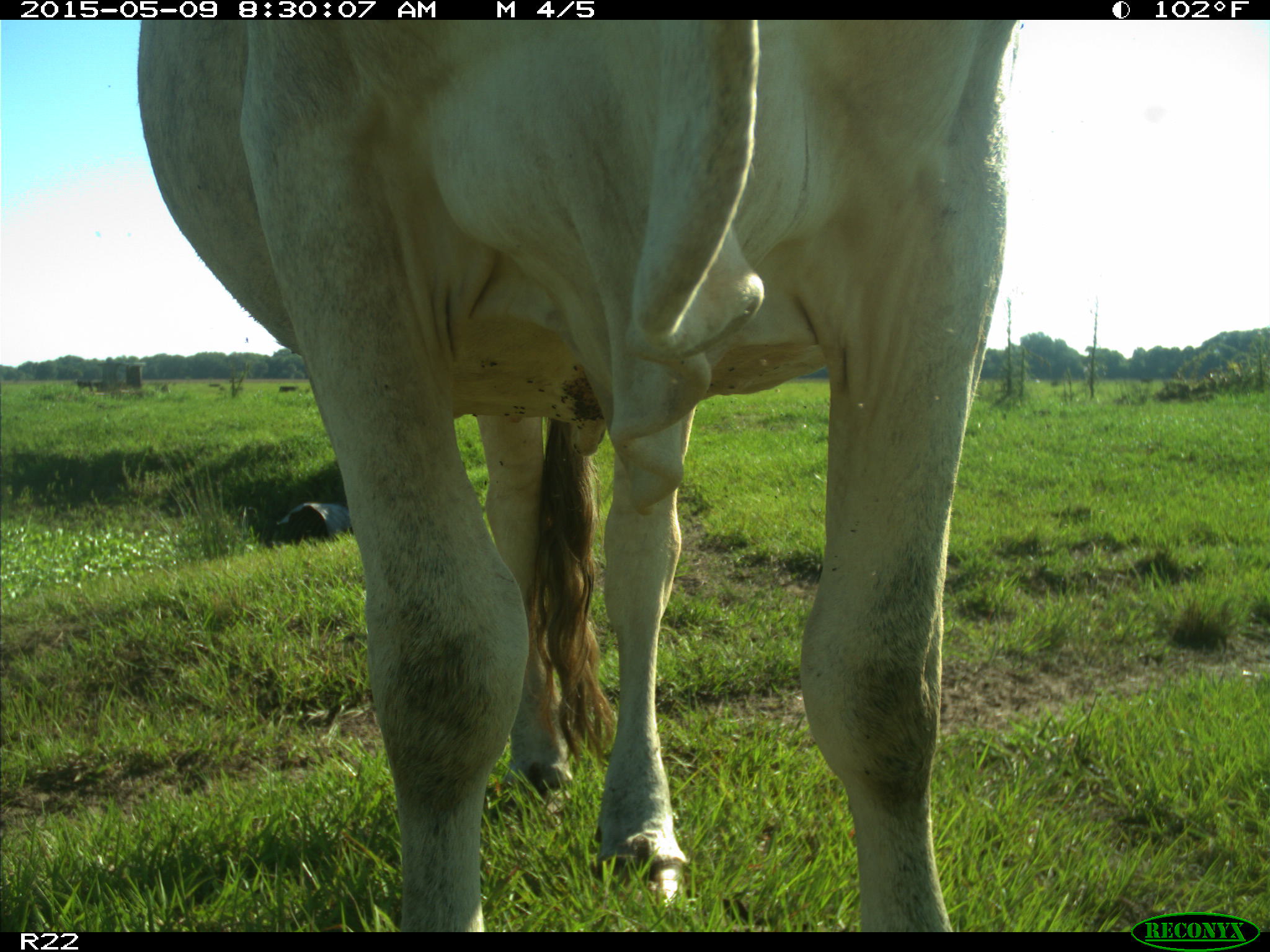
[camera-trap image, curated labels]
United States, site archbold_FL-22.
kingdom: Animalia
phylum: Chordata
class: Mammalia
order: Artiodactyla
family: Bovidae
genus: Bos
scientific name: Bos taurus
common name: domestic cow